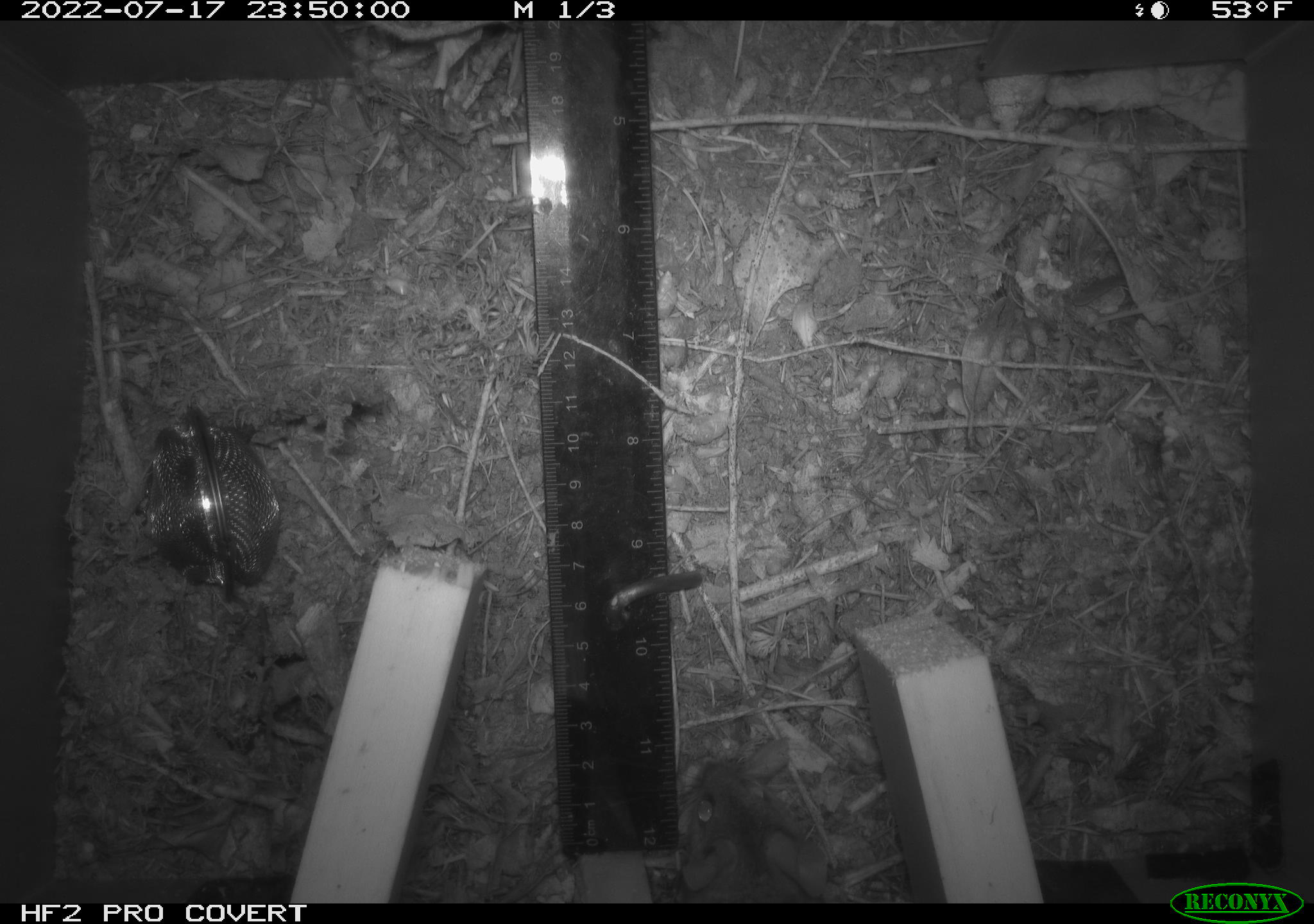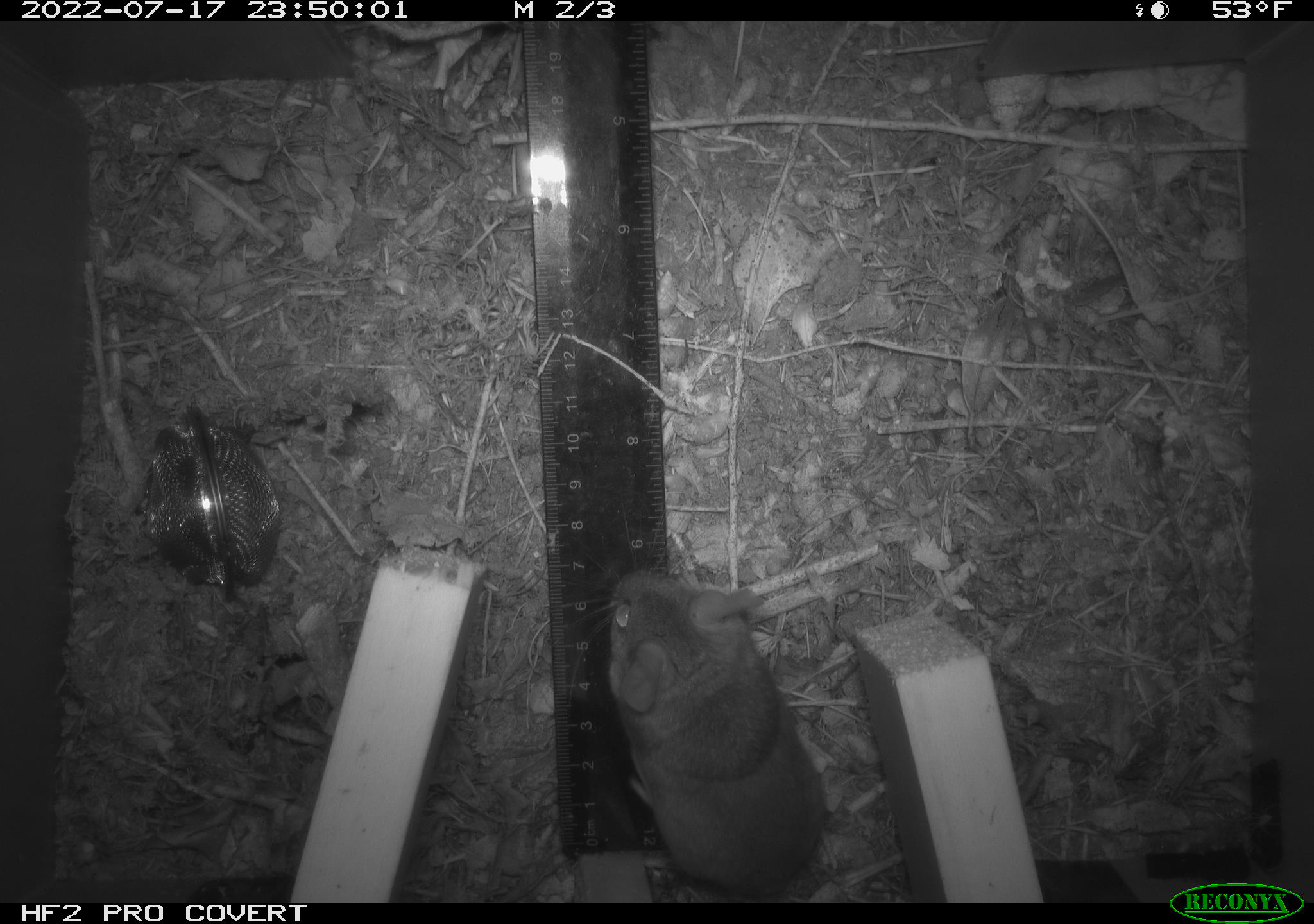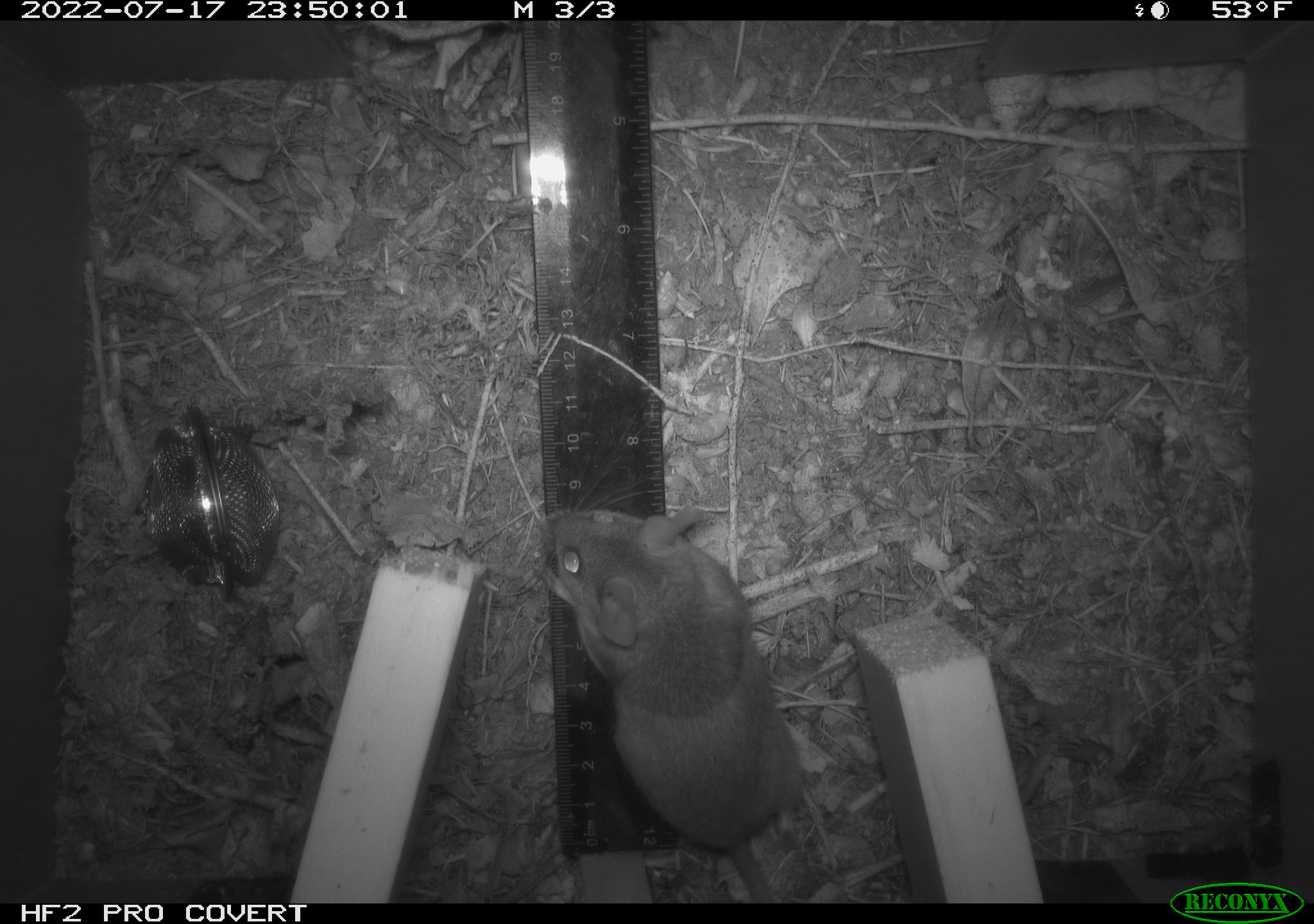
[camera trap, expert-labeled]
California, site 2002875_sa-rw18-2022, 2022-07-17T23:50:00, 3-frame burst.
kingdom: Animalia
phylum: Chordata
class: Mammalia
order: Rodentia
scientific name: Rodentia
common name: mouse species